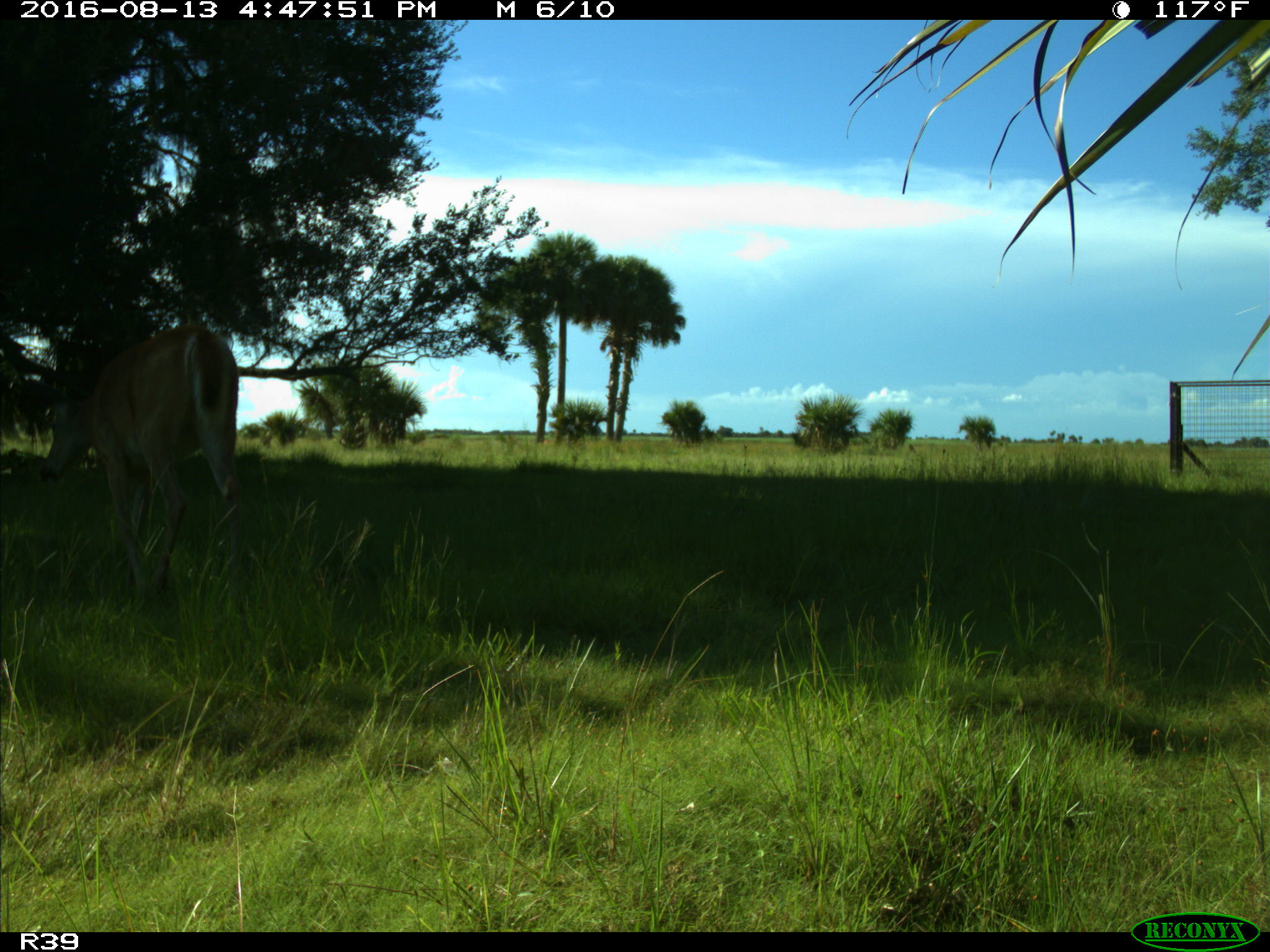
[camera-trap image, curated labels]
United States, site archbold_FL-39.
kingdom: Animalia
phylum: Chordata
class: Mammalia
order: Artiodactyla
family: Cervidae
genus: Odocoileus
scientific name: Odocoileus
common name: deer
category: unidentified deer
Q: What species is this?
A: Unidentified deer (deer) (Odocoileus).